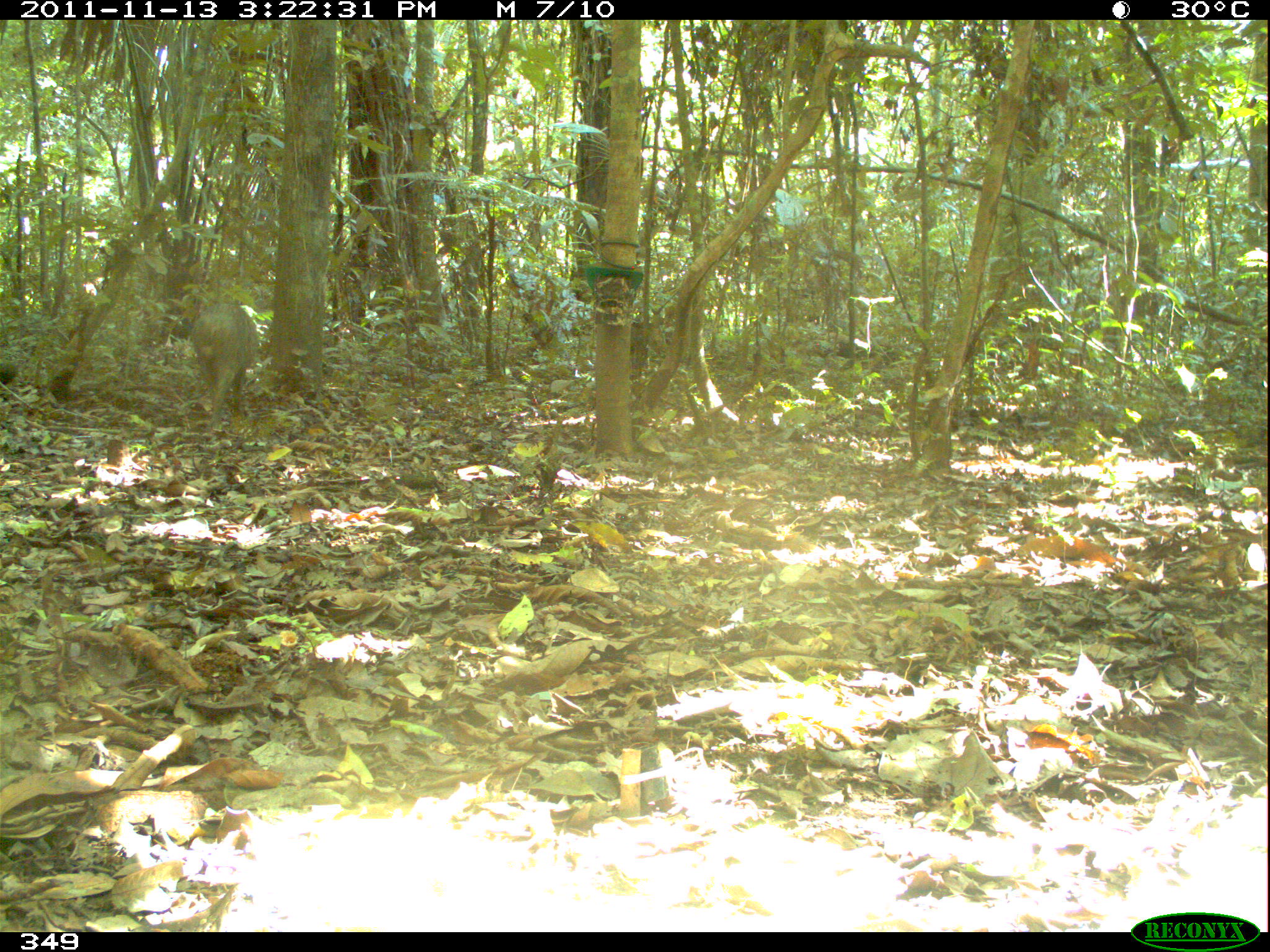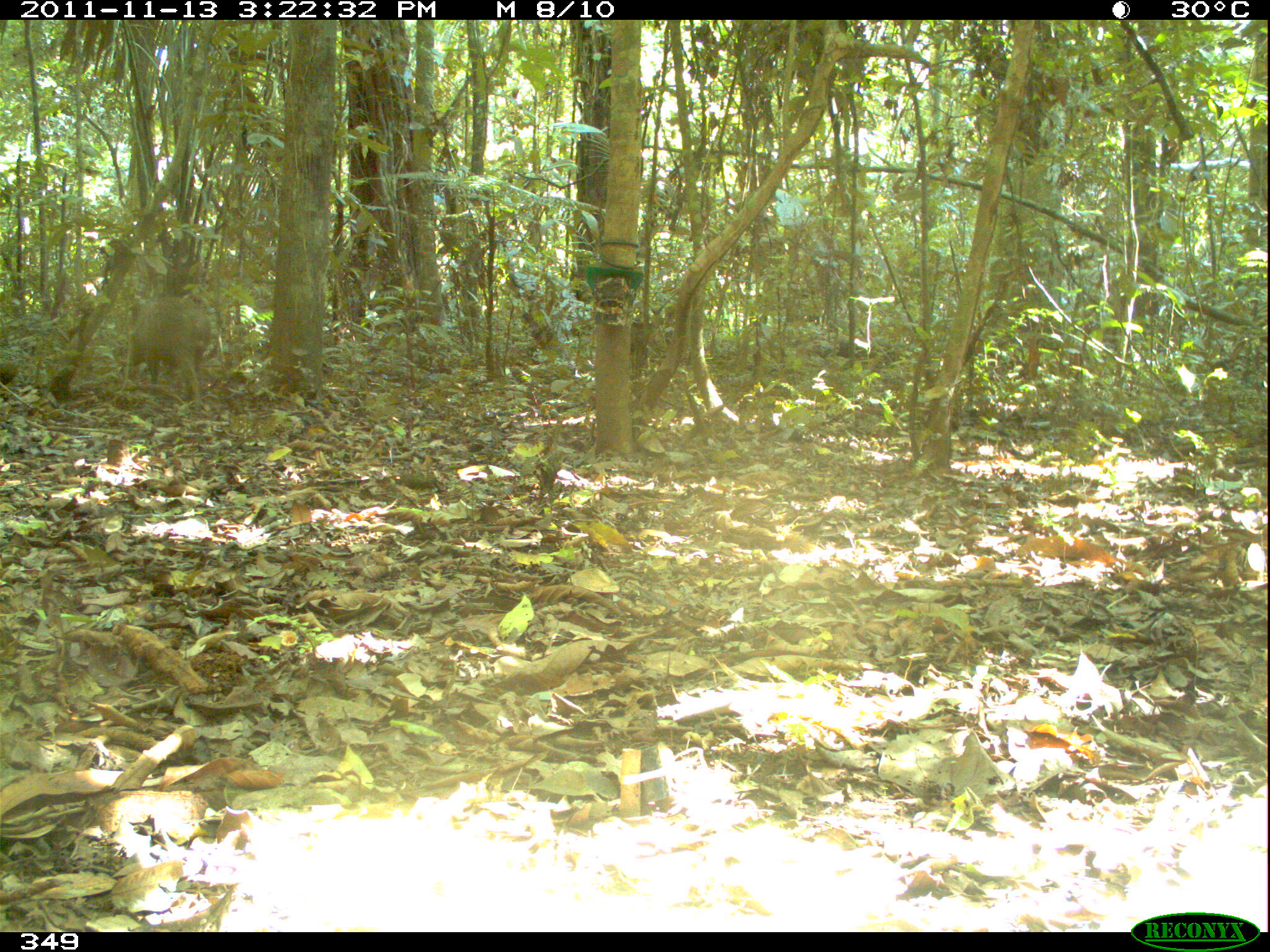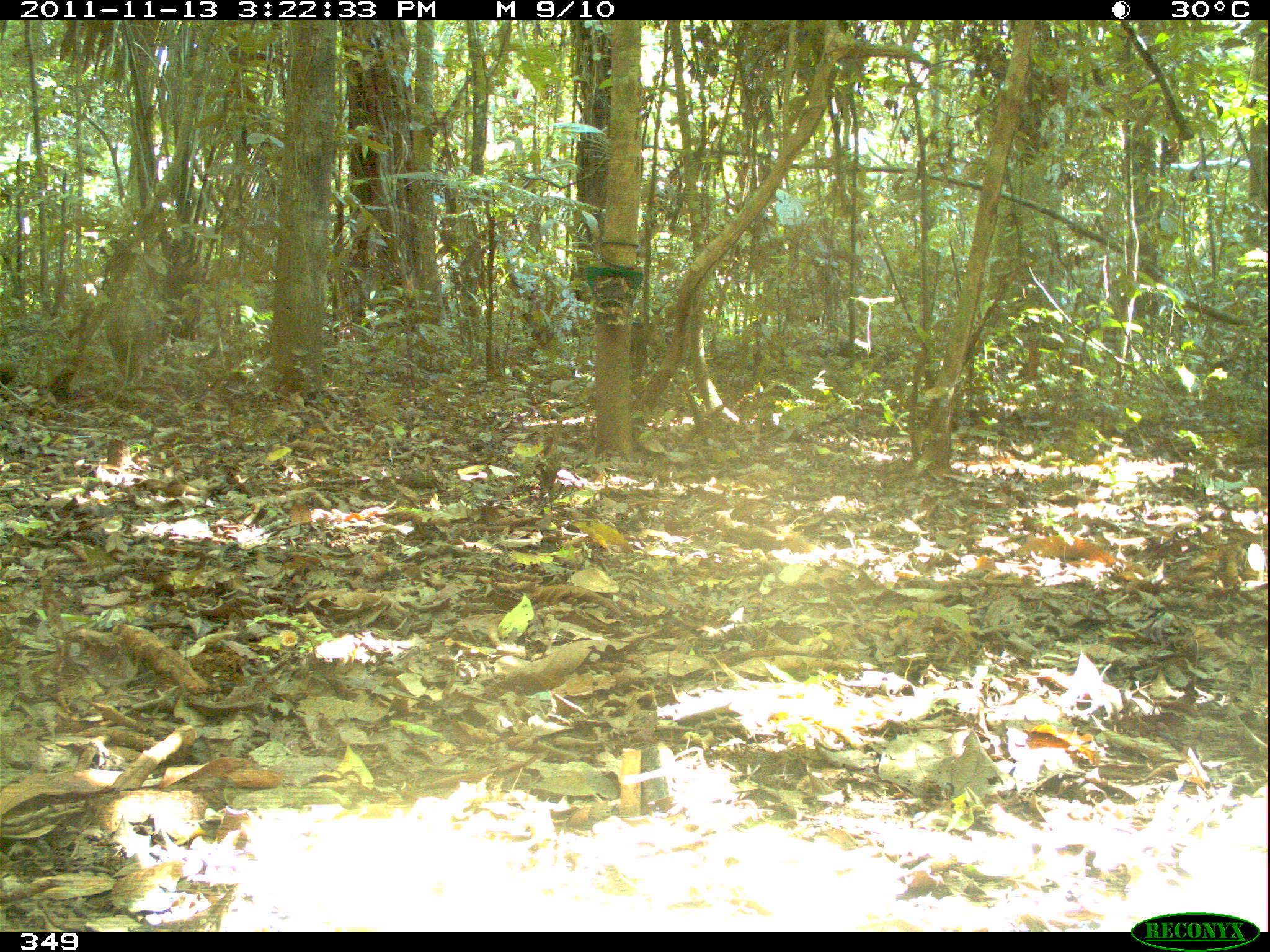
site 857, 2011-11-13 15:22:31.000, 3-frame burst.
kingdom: Animalia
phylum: Chordata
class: Mammalia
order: Artiodactyla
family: Tayassuidae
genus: Tayassu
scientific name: Tayassu pecari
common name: white-lipped peccary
Tayassu pecari (white-lipped peccary).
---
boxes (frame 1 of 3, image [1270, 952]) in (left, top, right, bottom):
tayassu pecari: (189, 302, 261, 436)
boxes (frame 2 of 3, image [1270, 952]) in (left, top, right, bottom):
tayassu pecari: (125, 295, 212, 415)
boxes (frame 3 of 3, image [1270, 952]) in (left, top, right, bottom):
tayassu pecari: (103, 296, 158, 386)